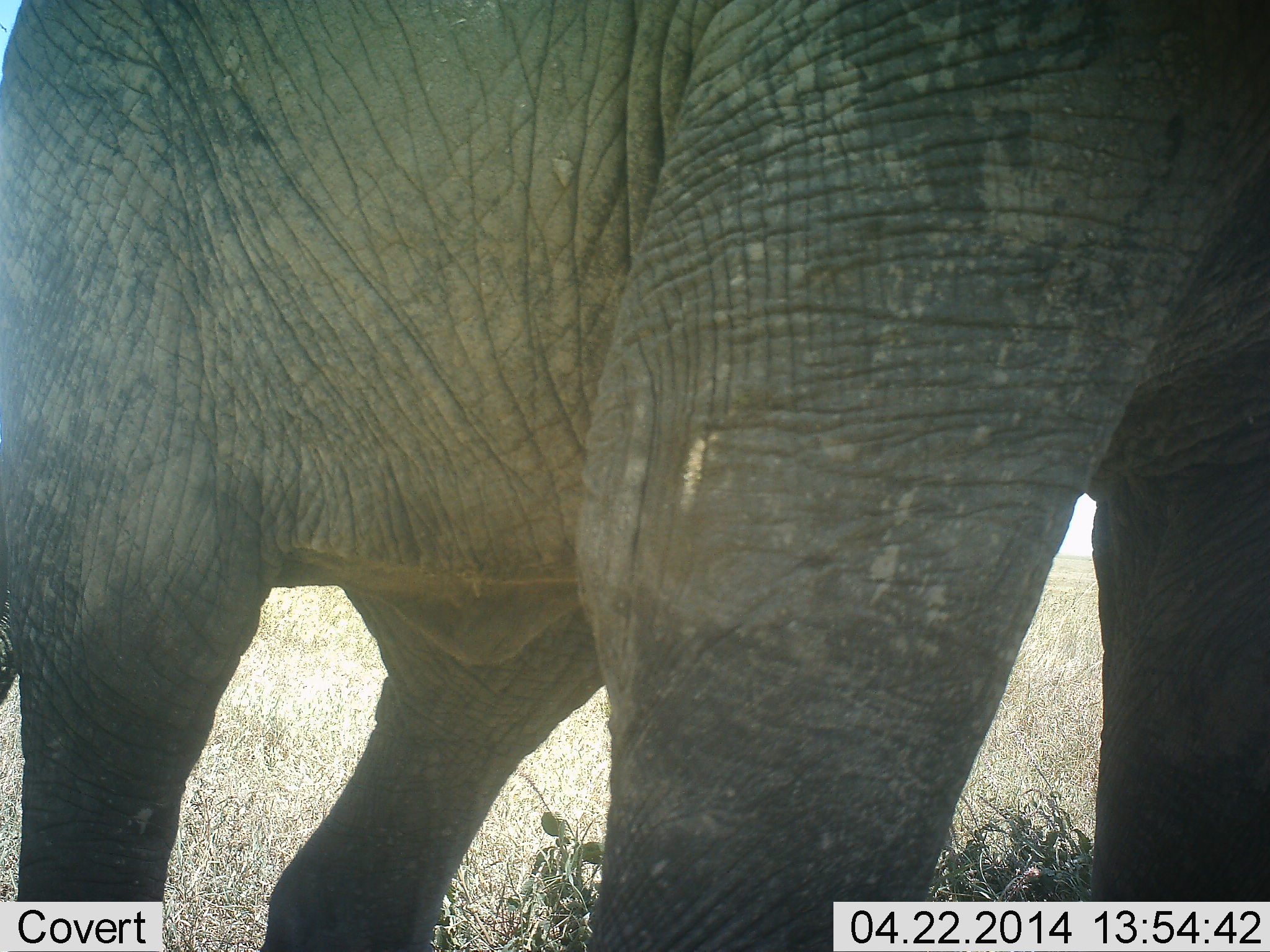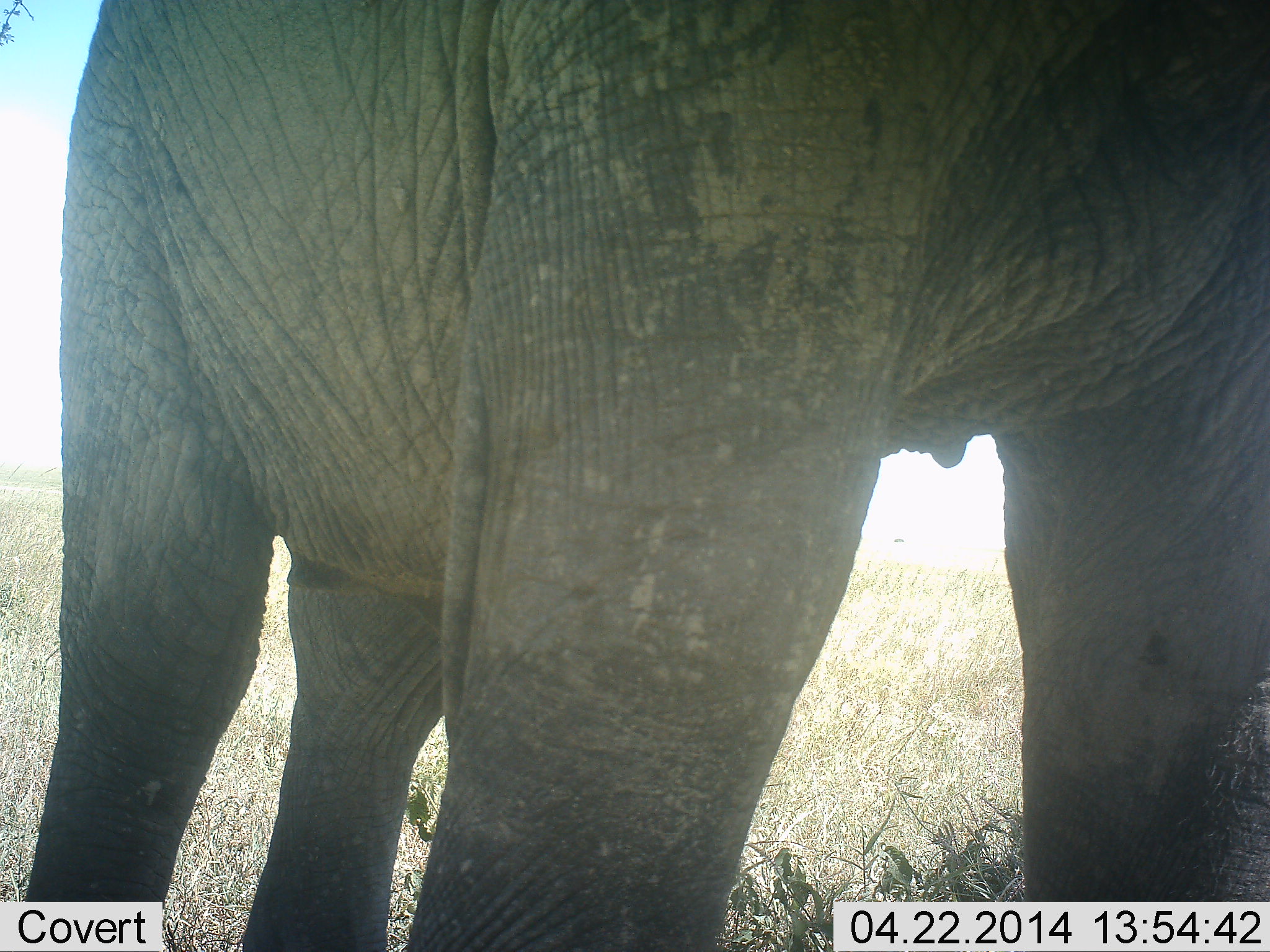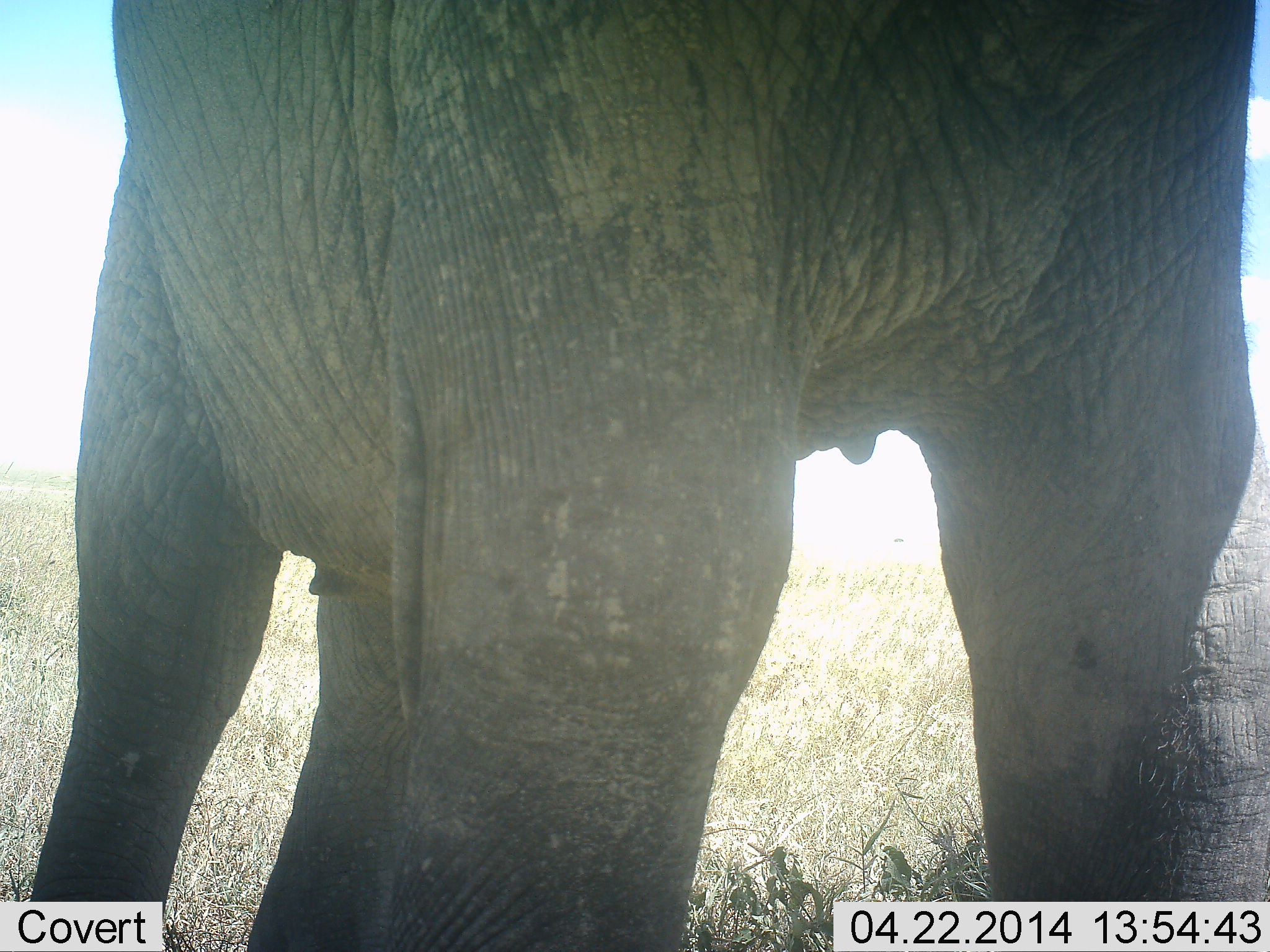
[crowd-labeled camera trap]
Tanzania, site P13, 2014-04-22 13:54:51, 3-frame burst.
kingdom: Animalia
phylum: Chordata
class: Mammalia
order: Proboscidea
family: Elephantidae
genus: Loxodonta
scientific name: Loxodonta africana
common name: african bush elephant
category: elephant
Elephant (african bush elephant) (Loxodonta africana), count 1. Behavior (volunteer vote fractions): standing 60%, resting 0%, moving 40%, interacting 0%. Young present (vote fraction): 0%. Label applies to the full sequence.